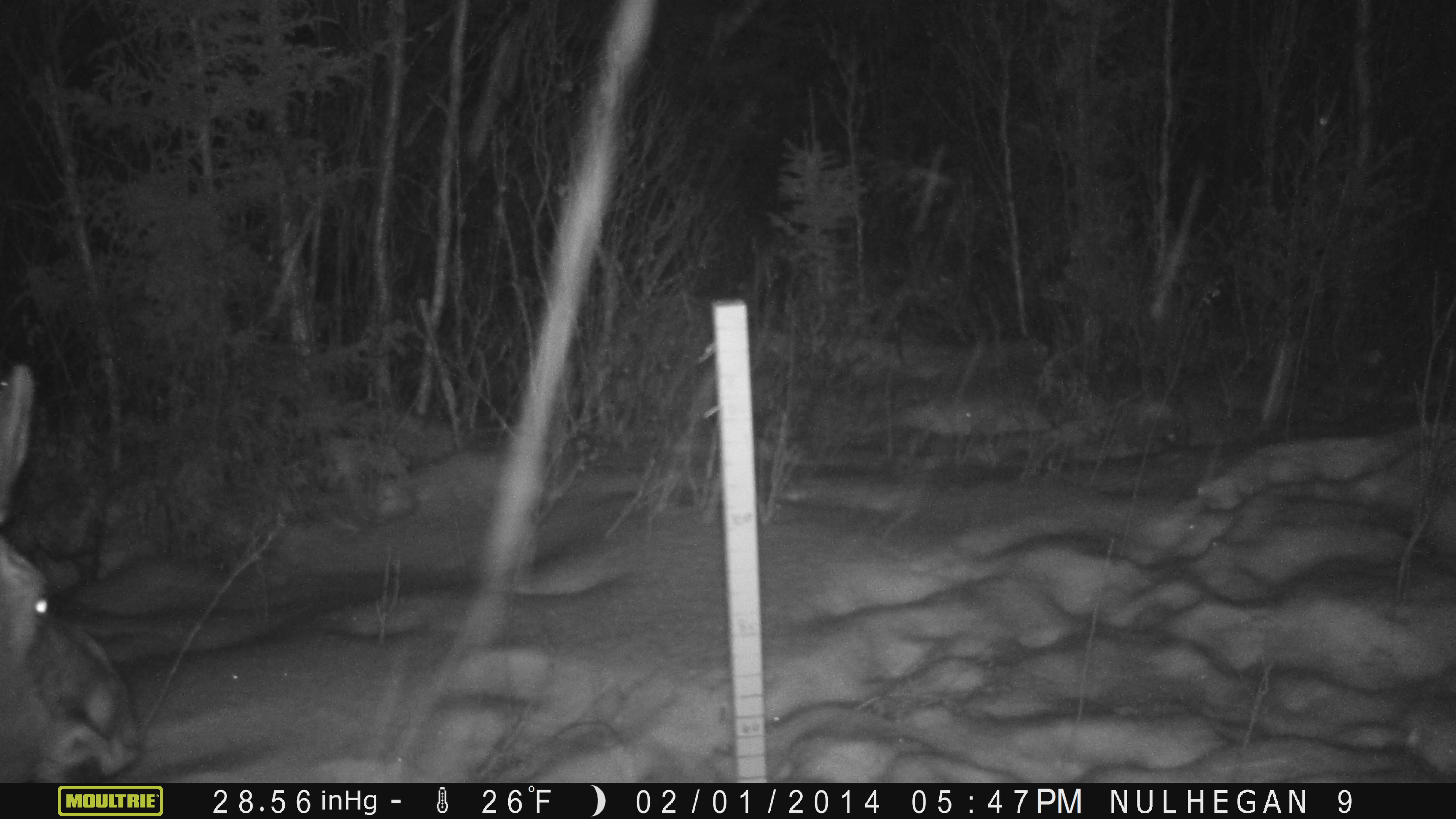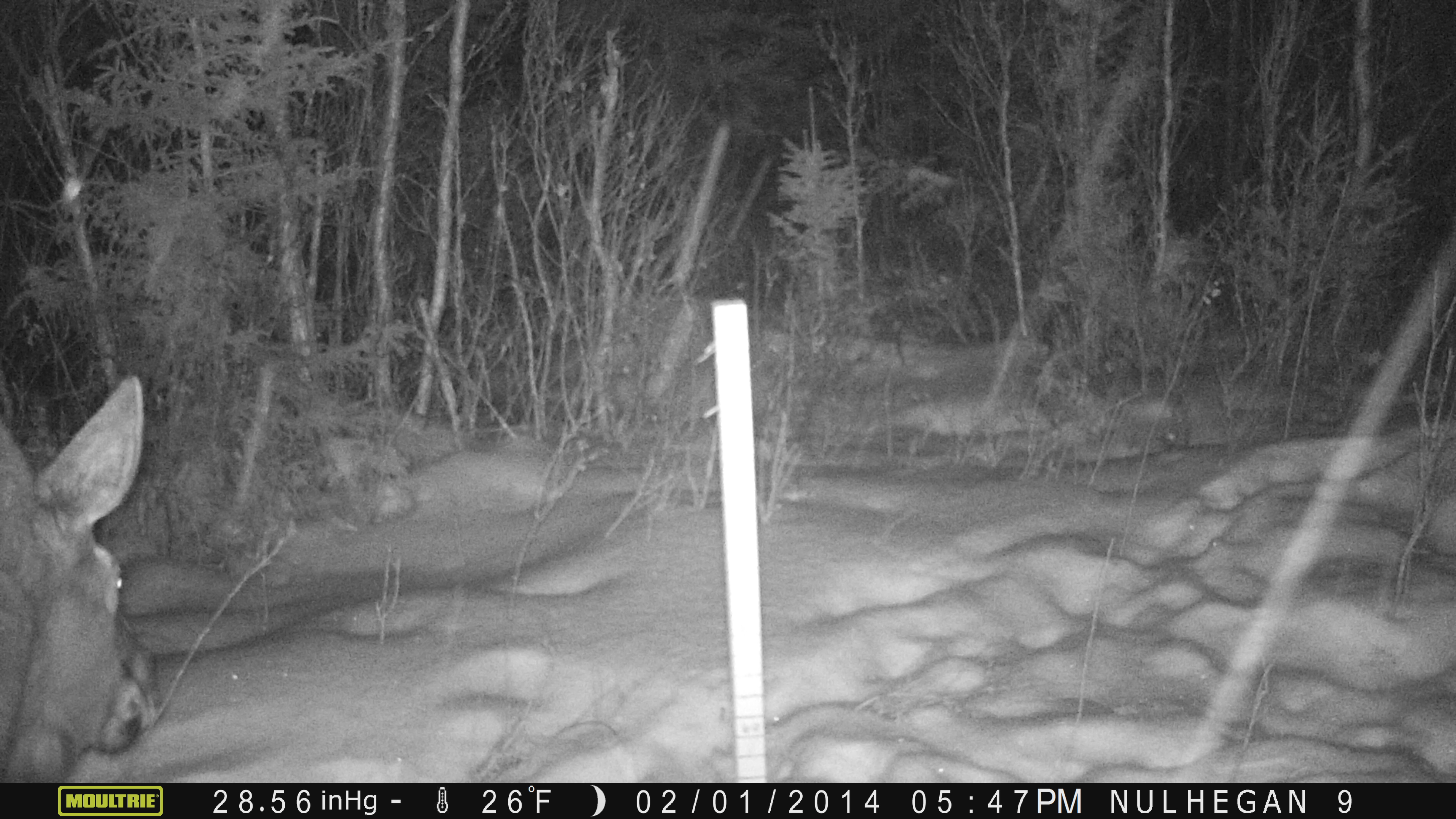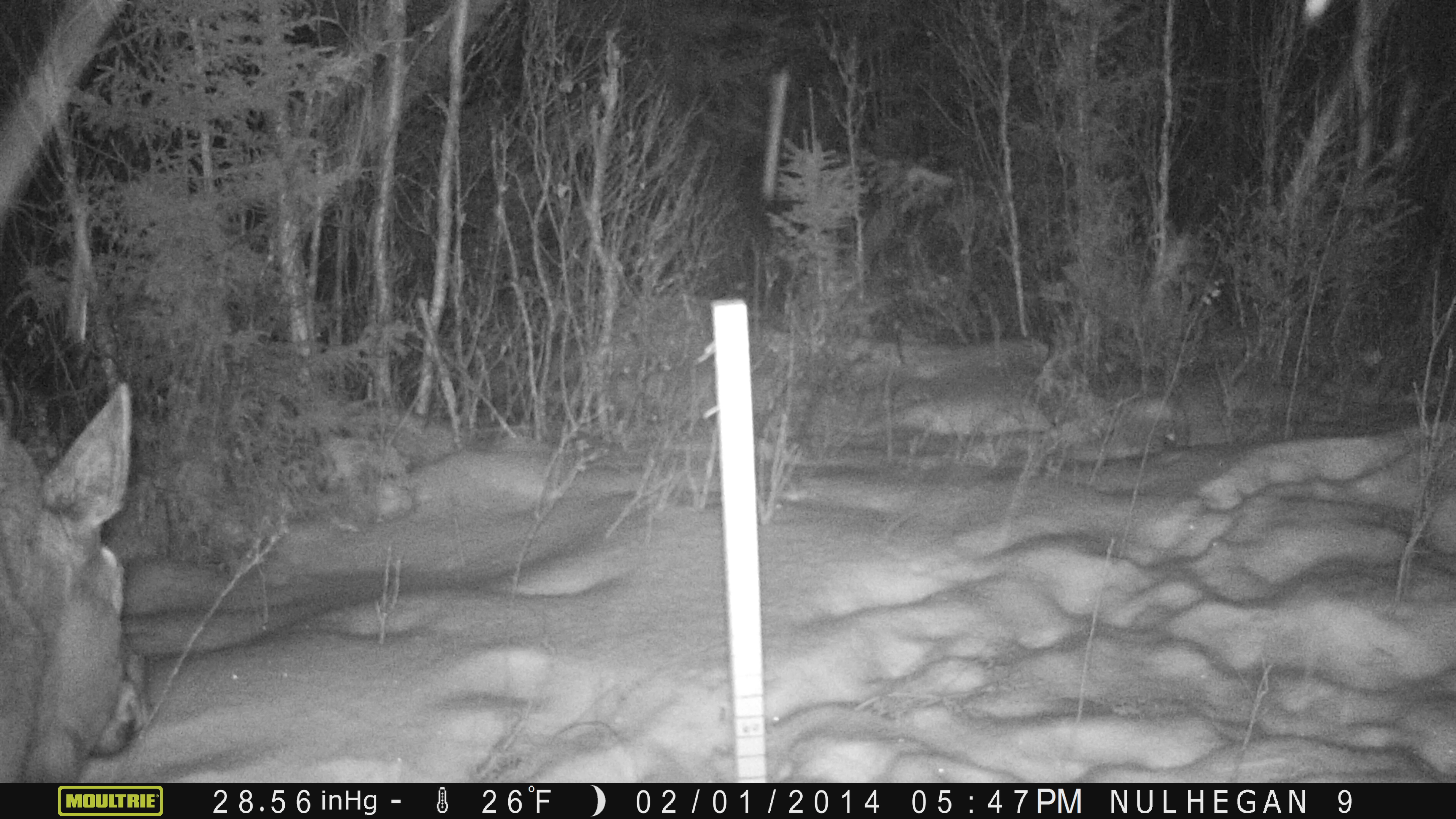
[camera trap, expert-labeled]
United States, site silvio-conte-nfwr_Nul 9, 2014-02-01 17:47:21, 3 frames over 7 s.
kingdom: Animalia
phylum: Chordata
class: Mammalia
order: Artiodactyla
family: Cervidae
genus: Alces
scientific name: Alces alces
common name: moose